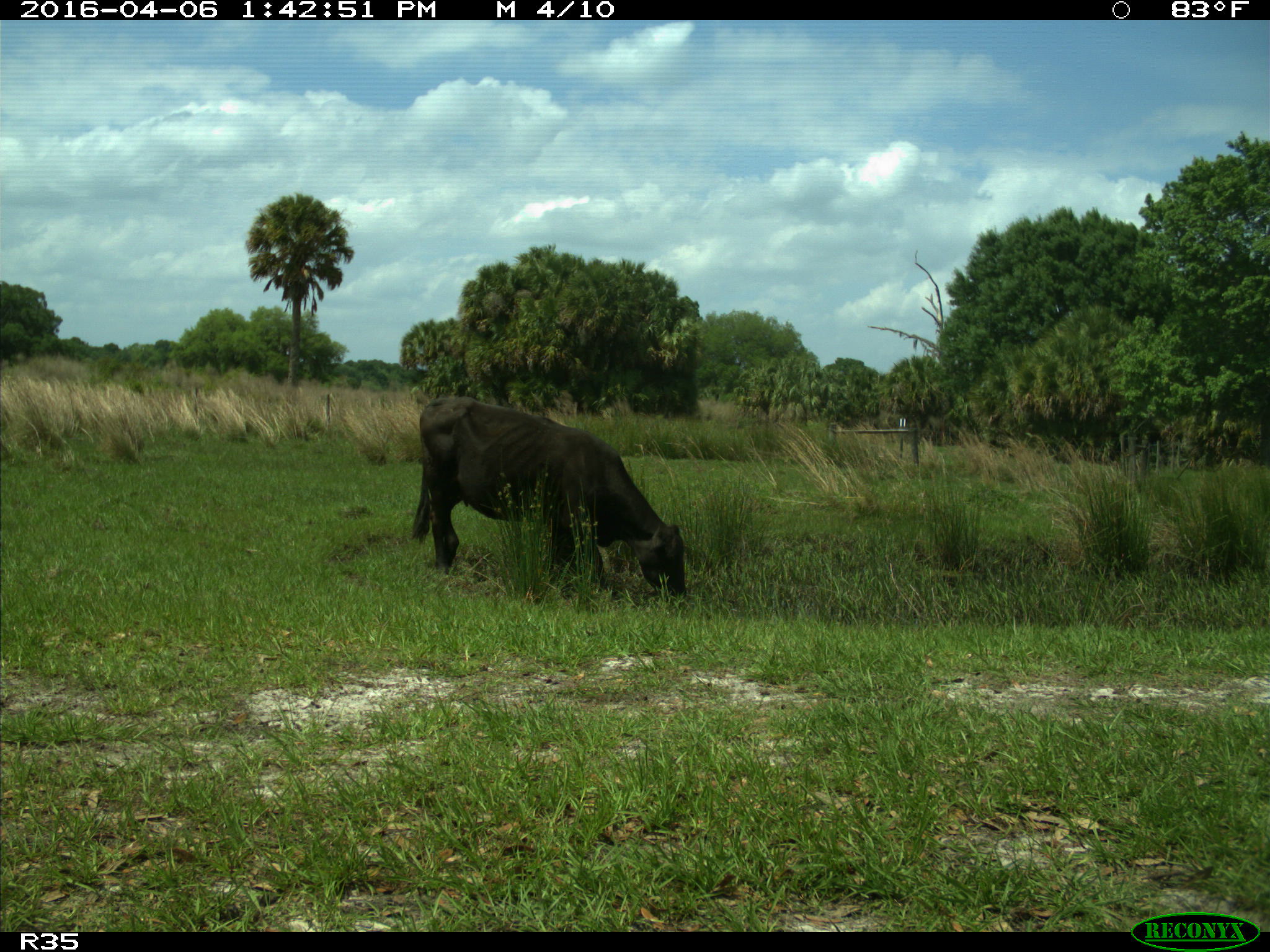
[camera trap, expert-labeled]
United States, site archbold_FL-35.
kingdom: Animalia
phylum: Chordata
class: Mammalia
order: Artiodactyla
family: Bovidae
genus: Bos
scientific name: Bos taurus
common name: domestic cow